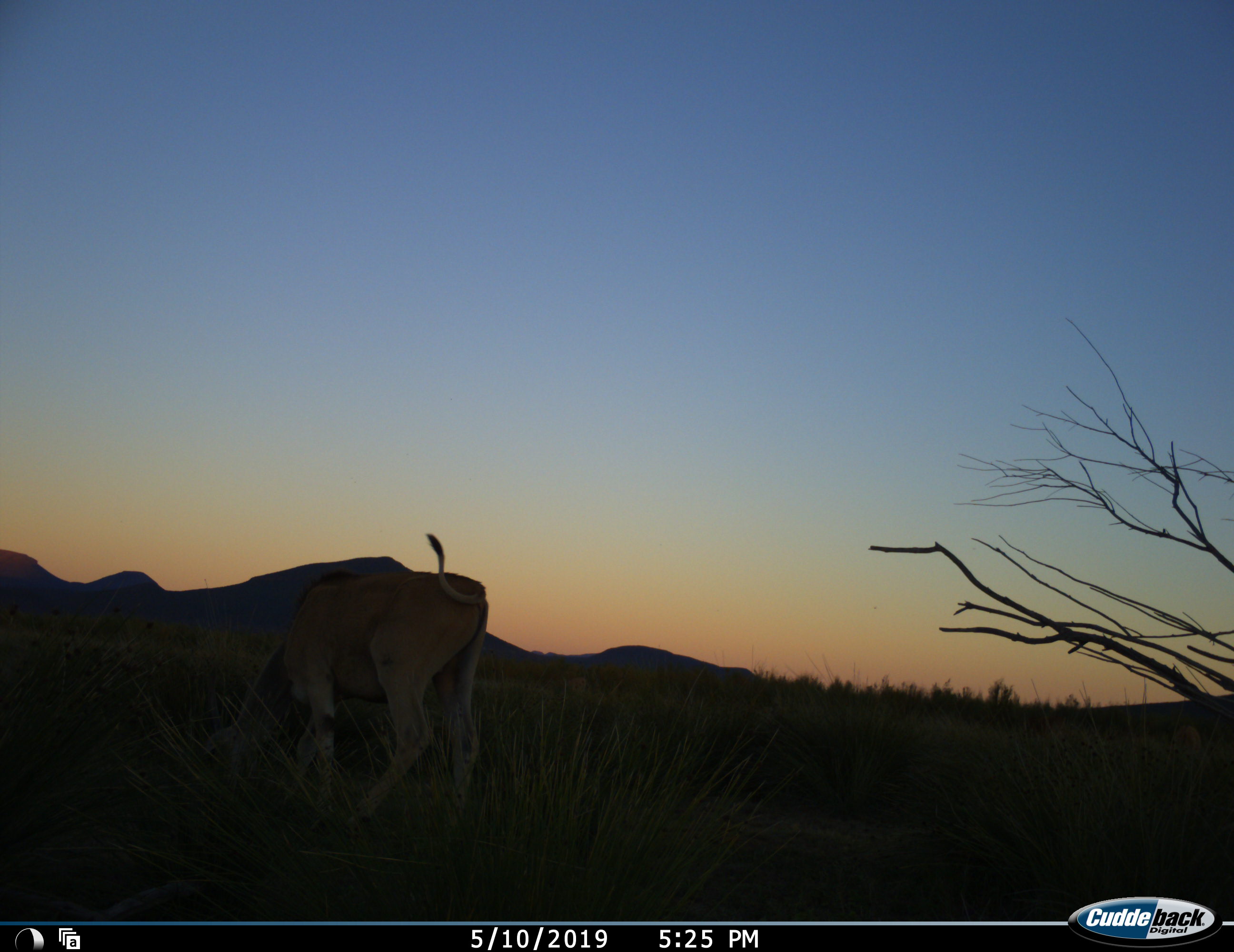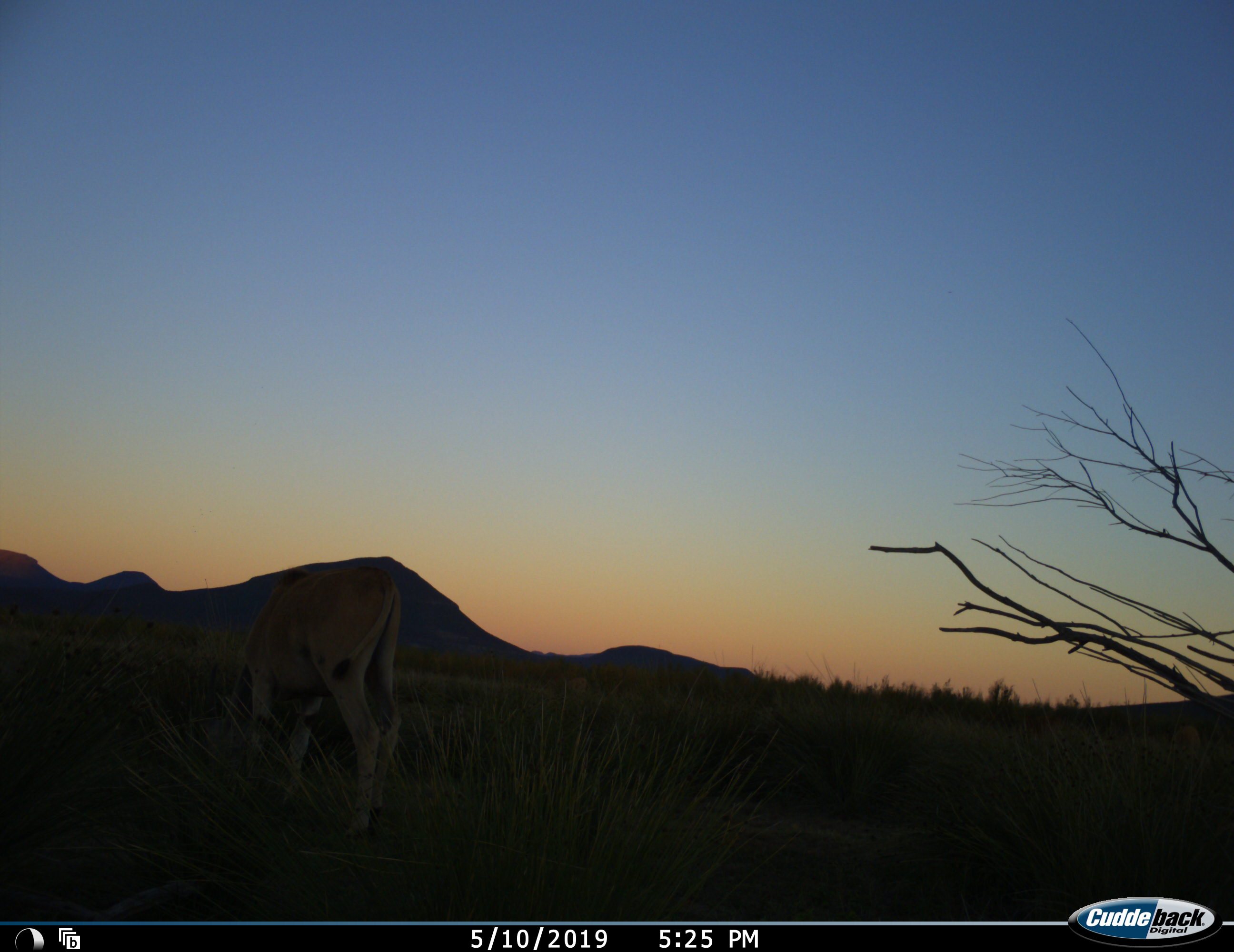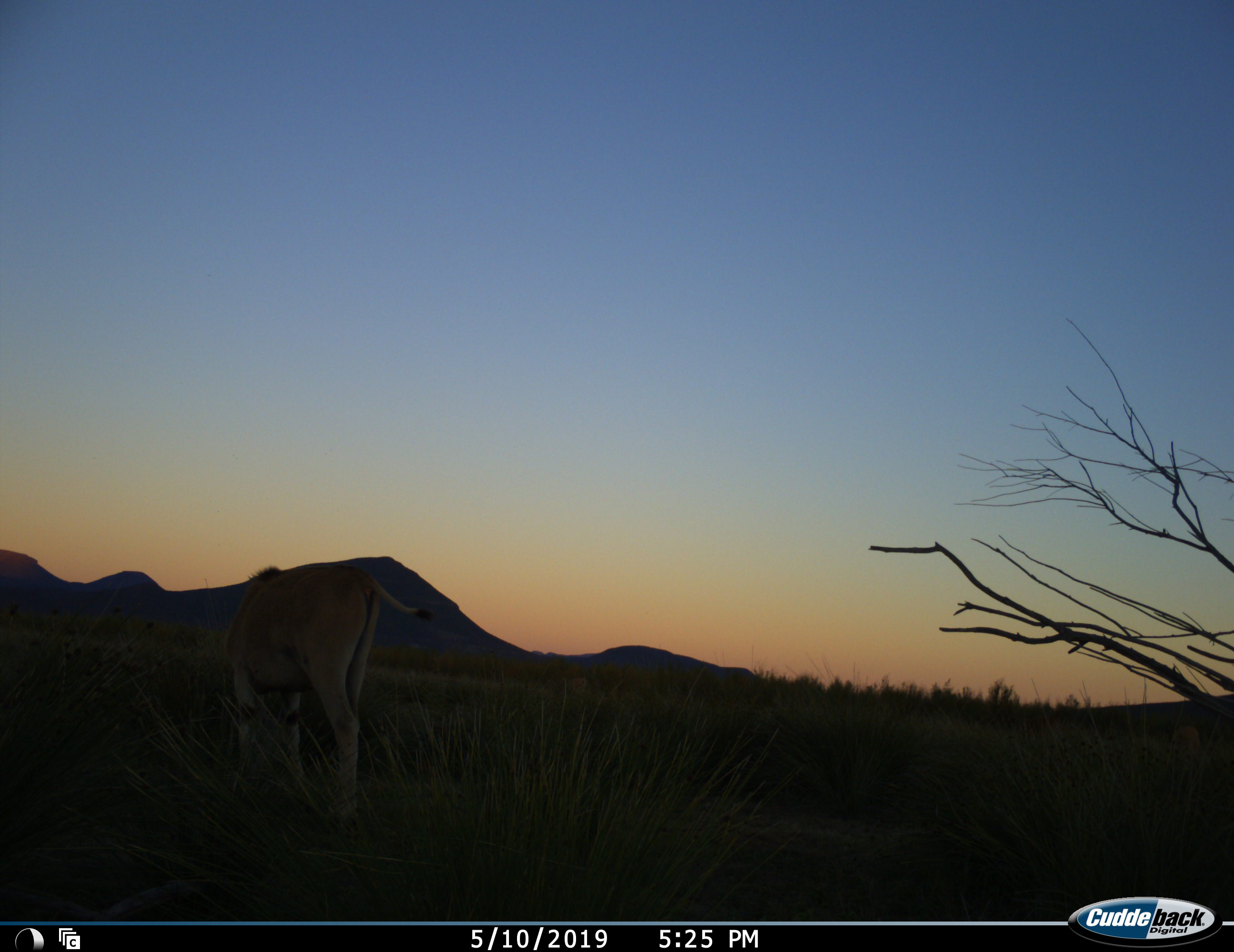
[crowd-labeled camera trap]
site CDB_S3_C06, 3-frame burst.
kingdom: Animalia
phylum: Chordata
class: Mammalia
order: Artiodactyla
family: Bovidae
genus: Tragelaphus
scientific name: Tragelaphus oryx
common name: eland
Eland (Tragelaphus oryx), count 1. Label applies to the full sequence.